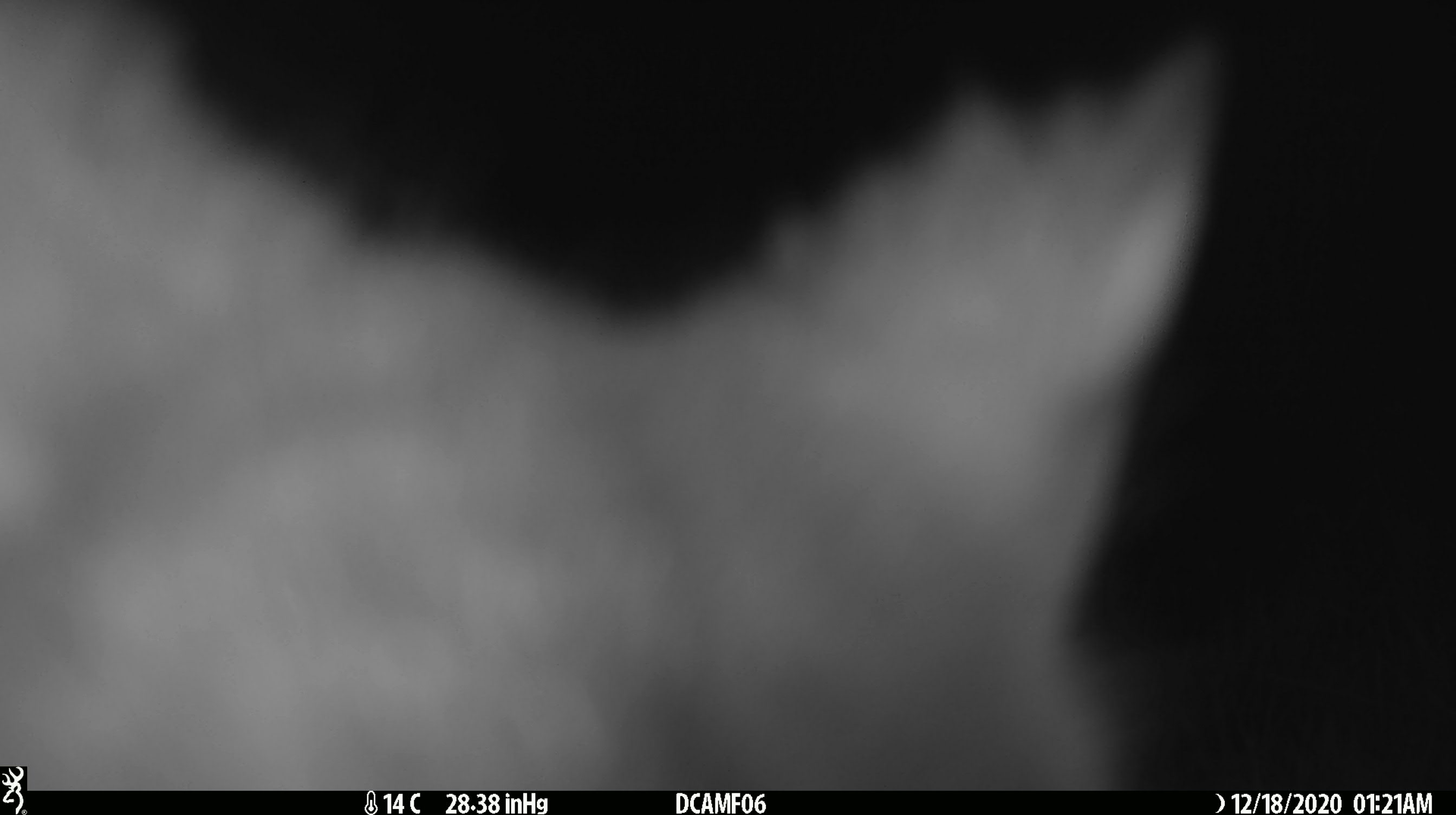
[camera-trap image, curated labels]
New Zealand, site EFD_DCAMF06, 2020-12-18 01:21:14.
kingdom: Animalia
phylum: Chordata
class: Mammalia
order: Diprotodontia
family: Phalangeridae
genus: Trichosurus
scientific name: Trichosurus vulpecula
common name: common brushtail possum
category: possum